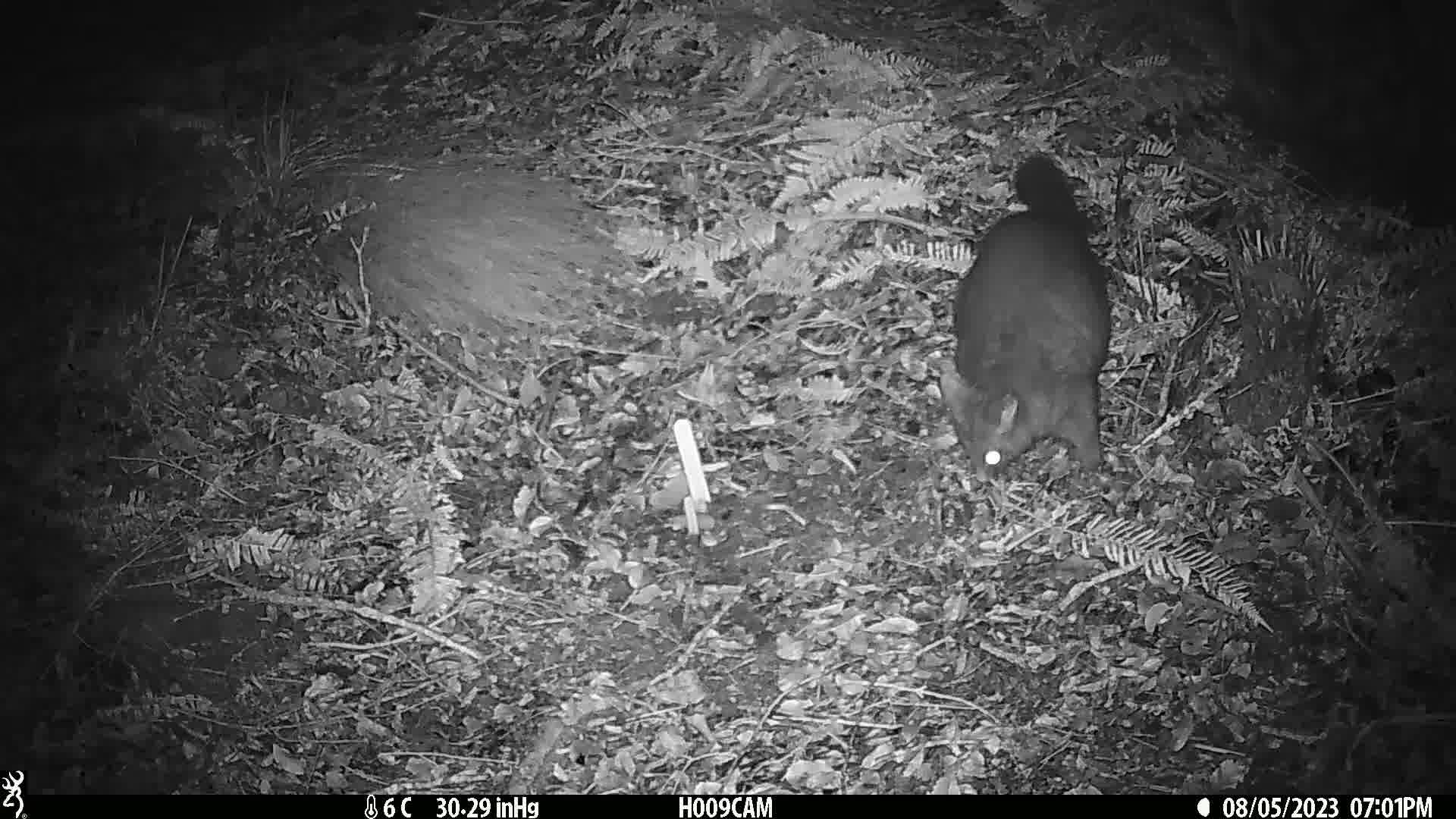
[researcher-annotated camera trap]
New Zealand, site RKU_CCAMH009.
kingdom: Animalia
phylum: Chordata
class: Mammalia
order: Diprotodontia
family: Phalangeridae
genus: Trichosurus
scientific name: Trichosurus vulpecula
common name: common brushtail possum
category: possum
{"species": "possum (common brushtail possum) (Trichosurus vulpecula)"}